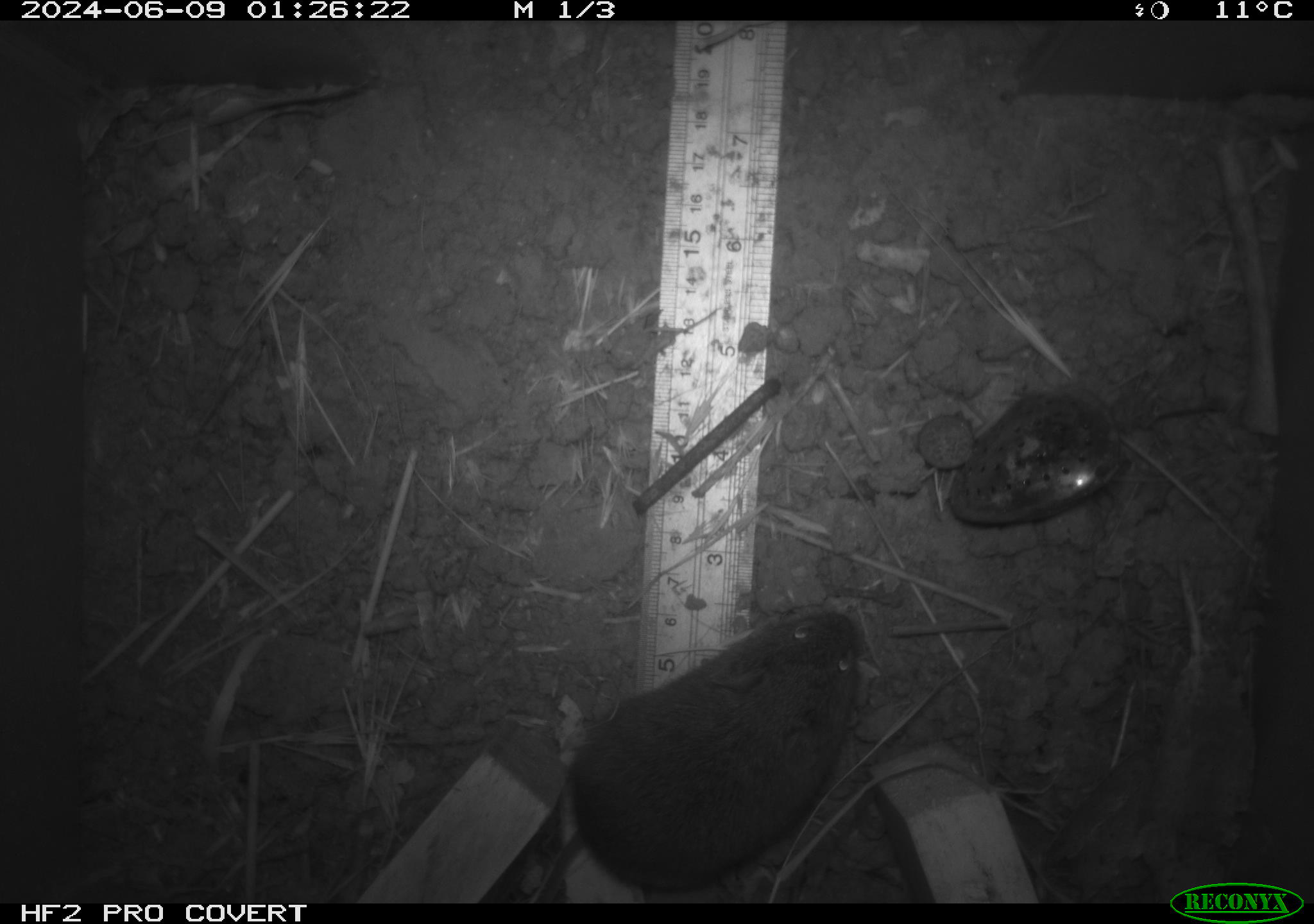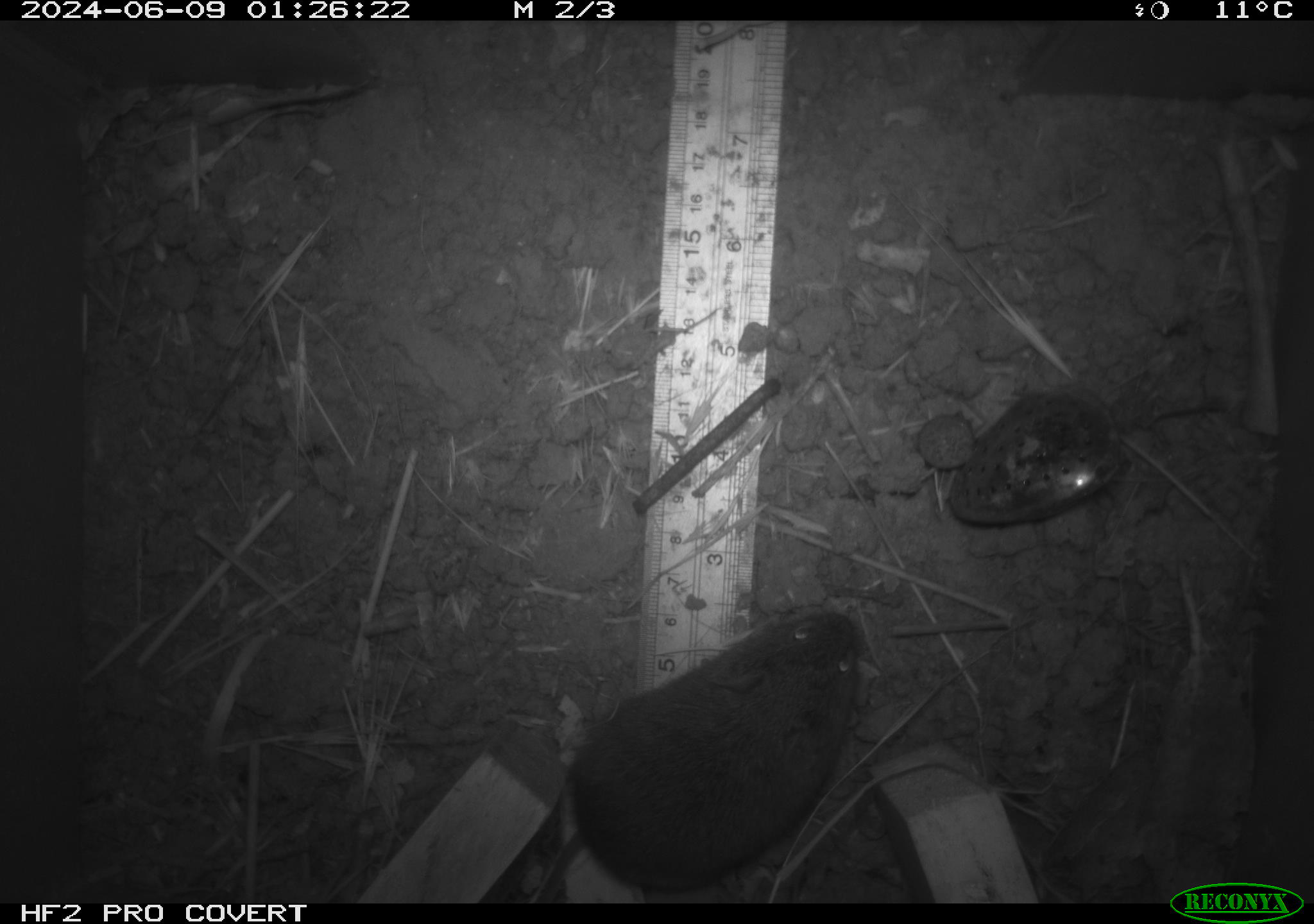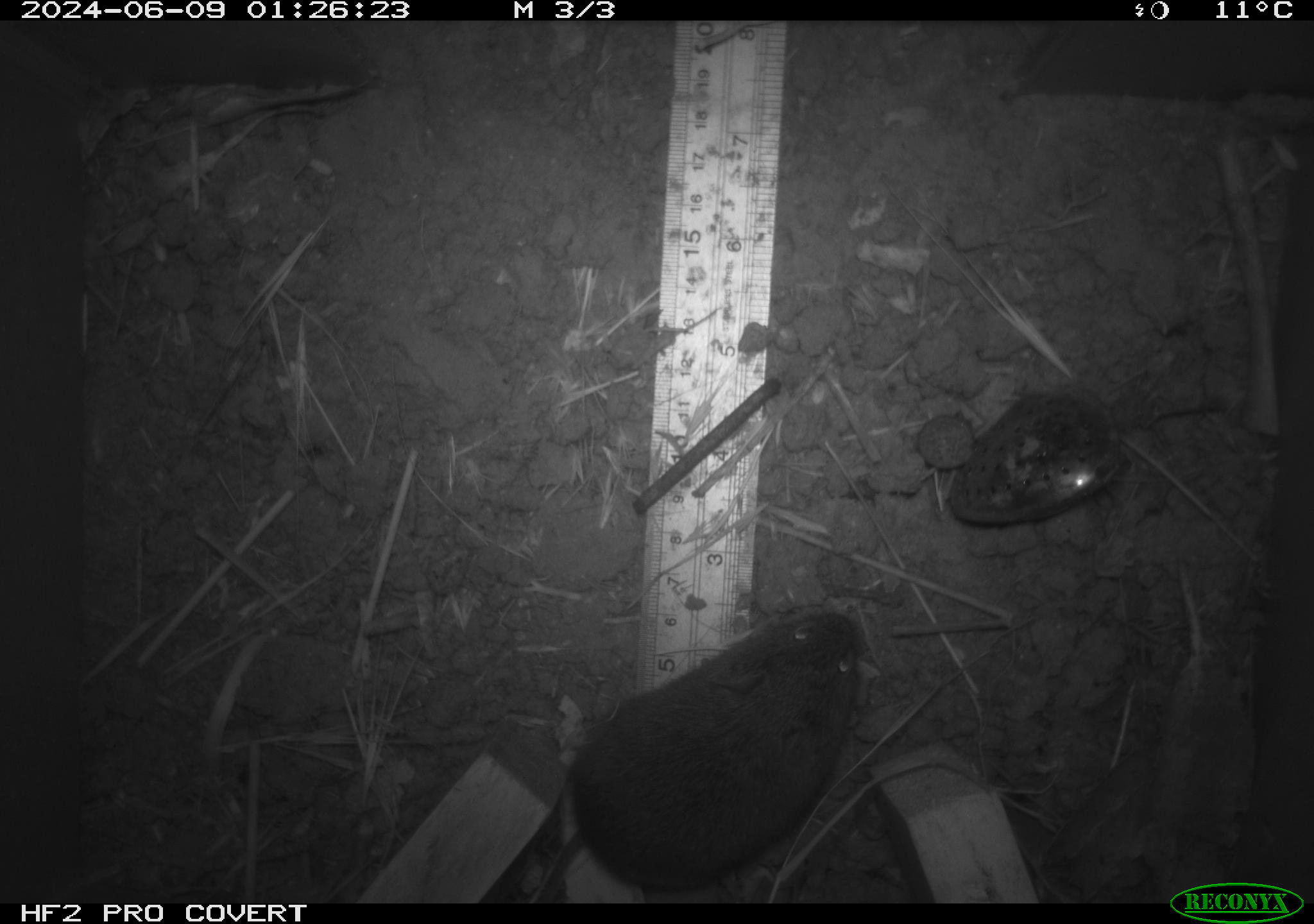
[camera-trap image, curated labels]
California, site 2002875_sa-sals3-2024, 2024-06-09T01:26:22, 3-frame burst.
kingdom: Animalia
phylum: Chordata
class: Mammalia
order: Rodentia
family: Cricetidae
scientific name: Arvicolinae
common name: voles, lemmings, and muskrats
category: arvicolinae subfamily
Arvicolinae subfamily (voles, lemmings, and muskrats) (Arvicolinae).